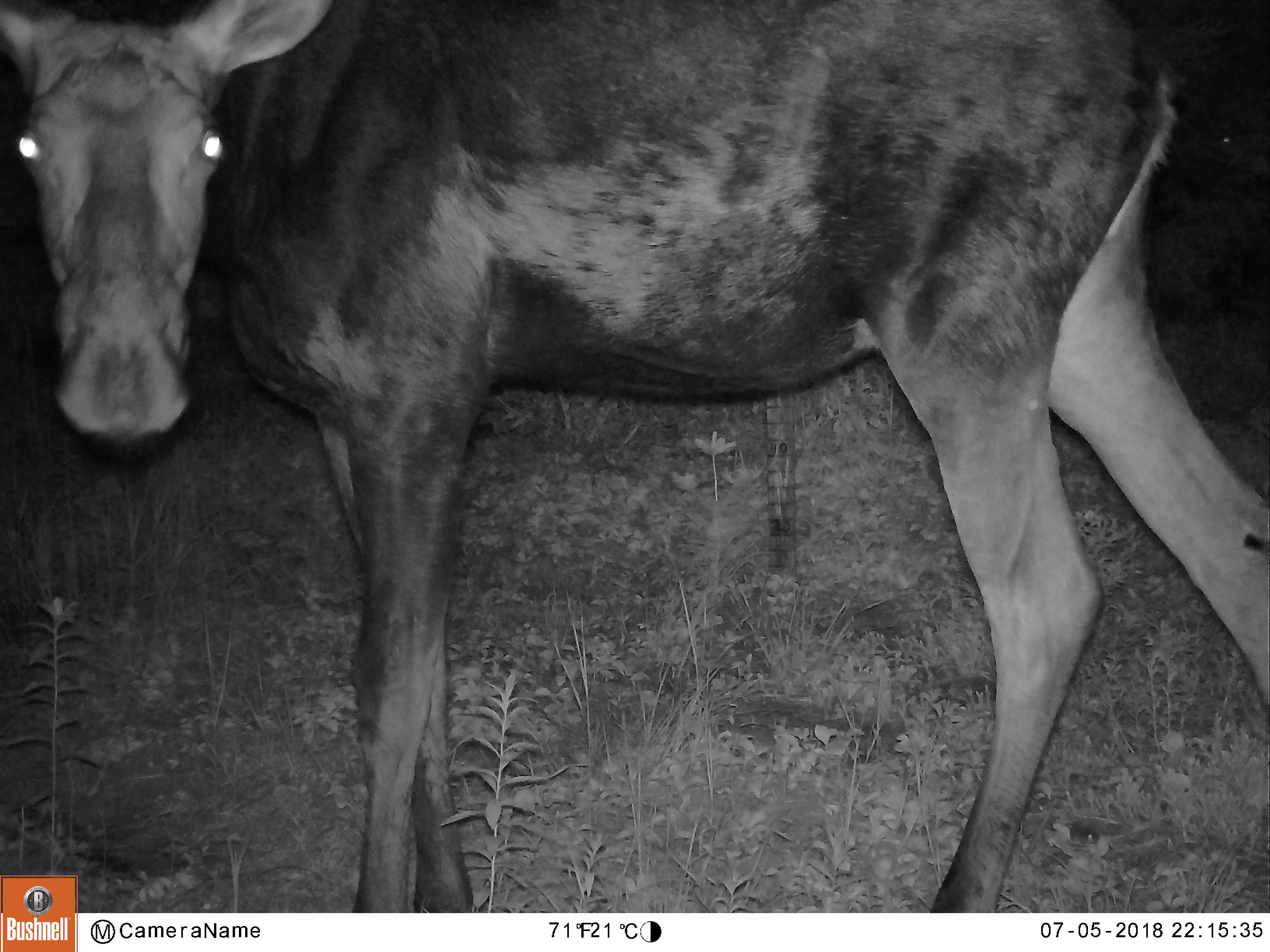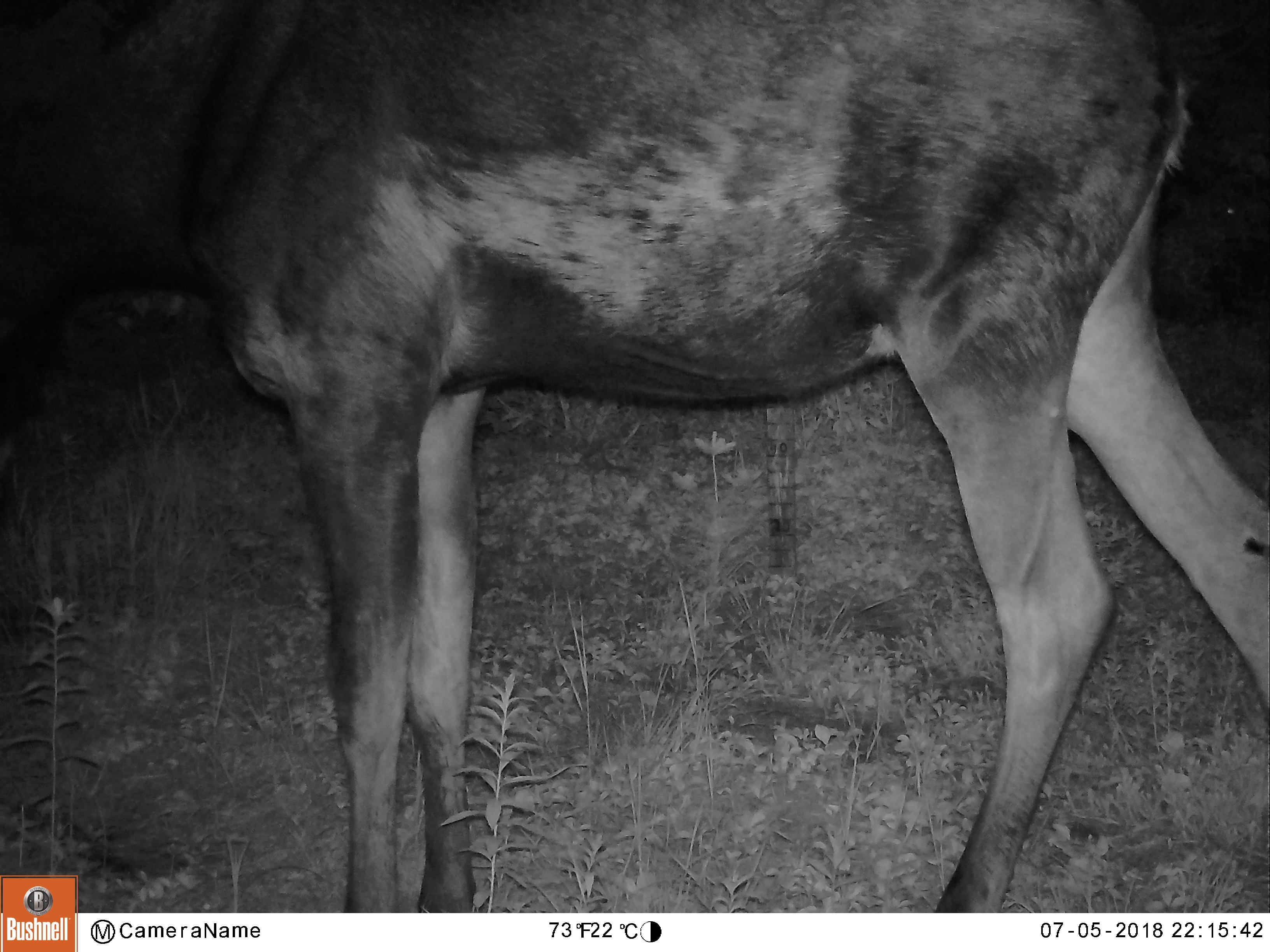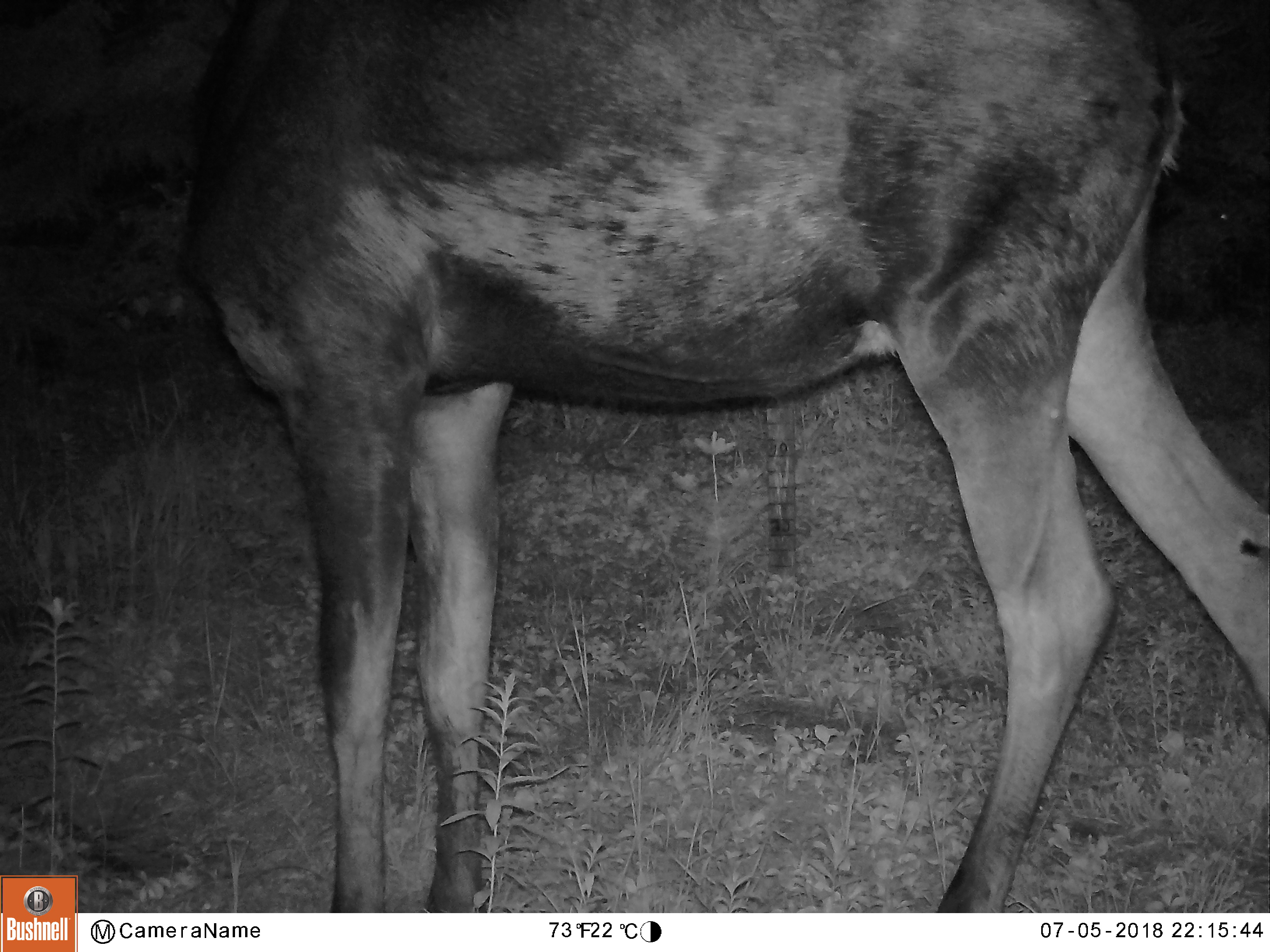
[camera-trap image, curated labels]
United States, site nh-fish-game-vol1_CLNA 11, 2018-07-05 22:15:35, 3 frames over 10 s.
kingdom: Animalia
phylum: Chordata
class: Mammalia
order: Artiodactyla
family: Cervidae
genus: Alces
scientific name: Alces alces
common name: moose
Moose (Alces alces).